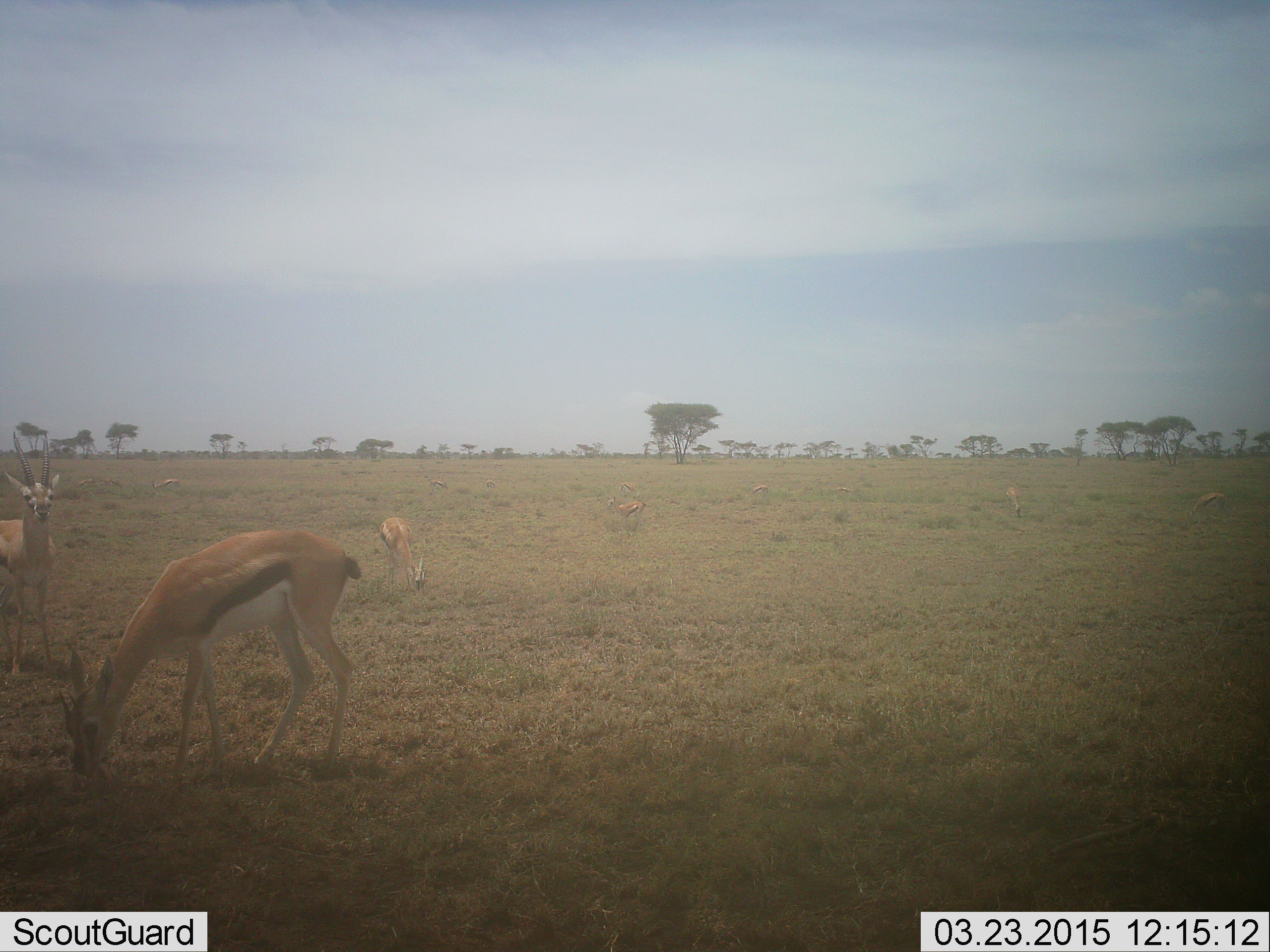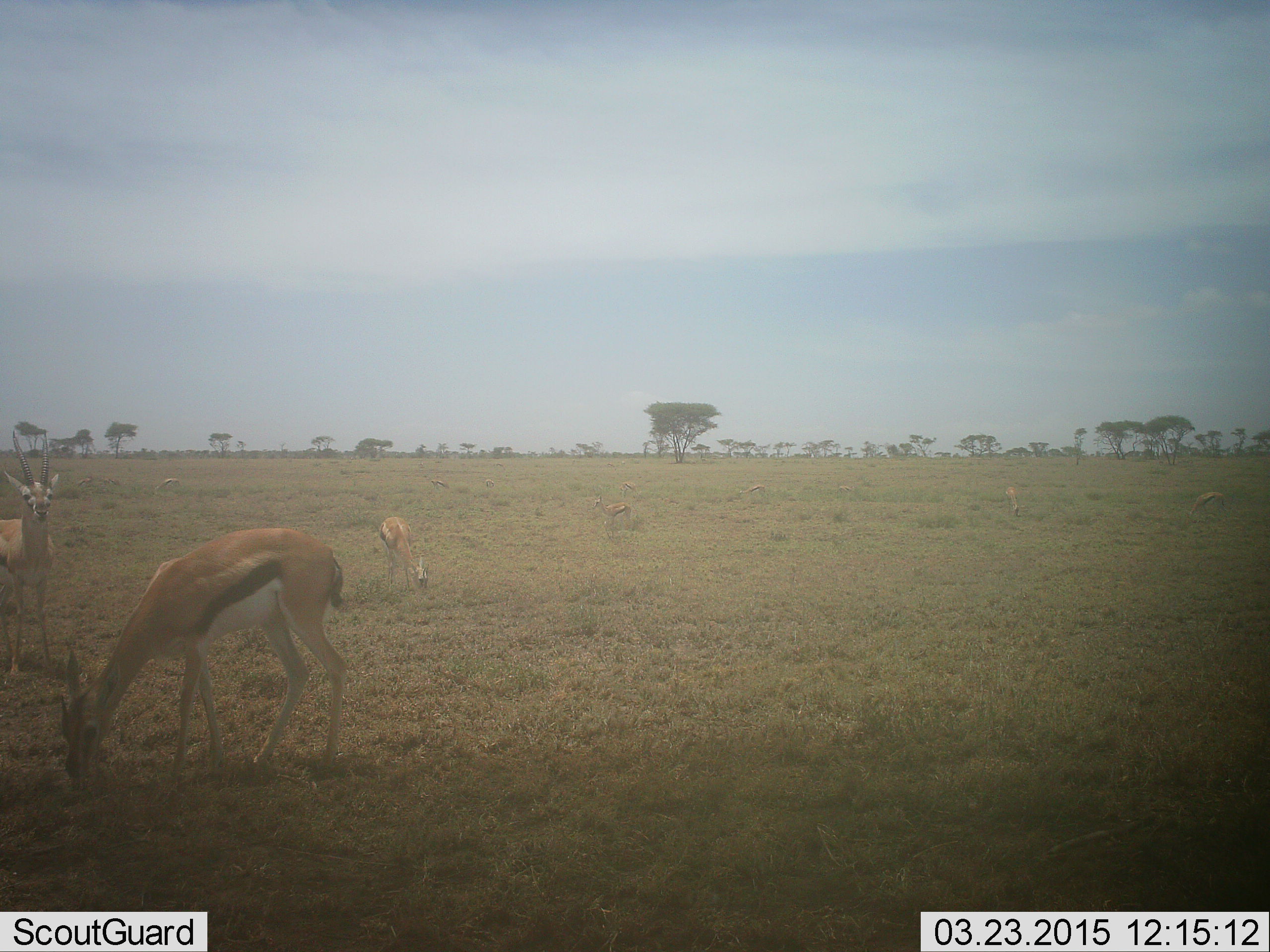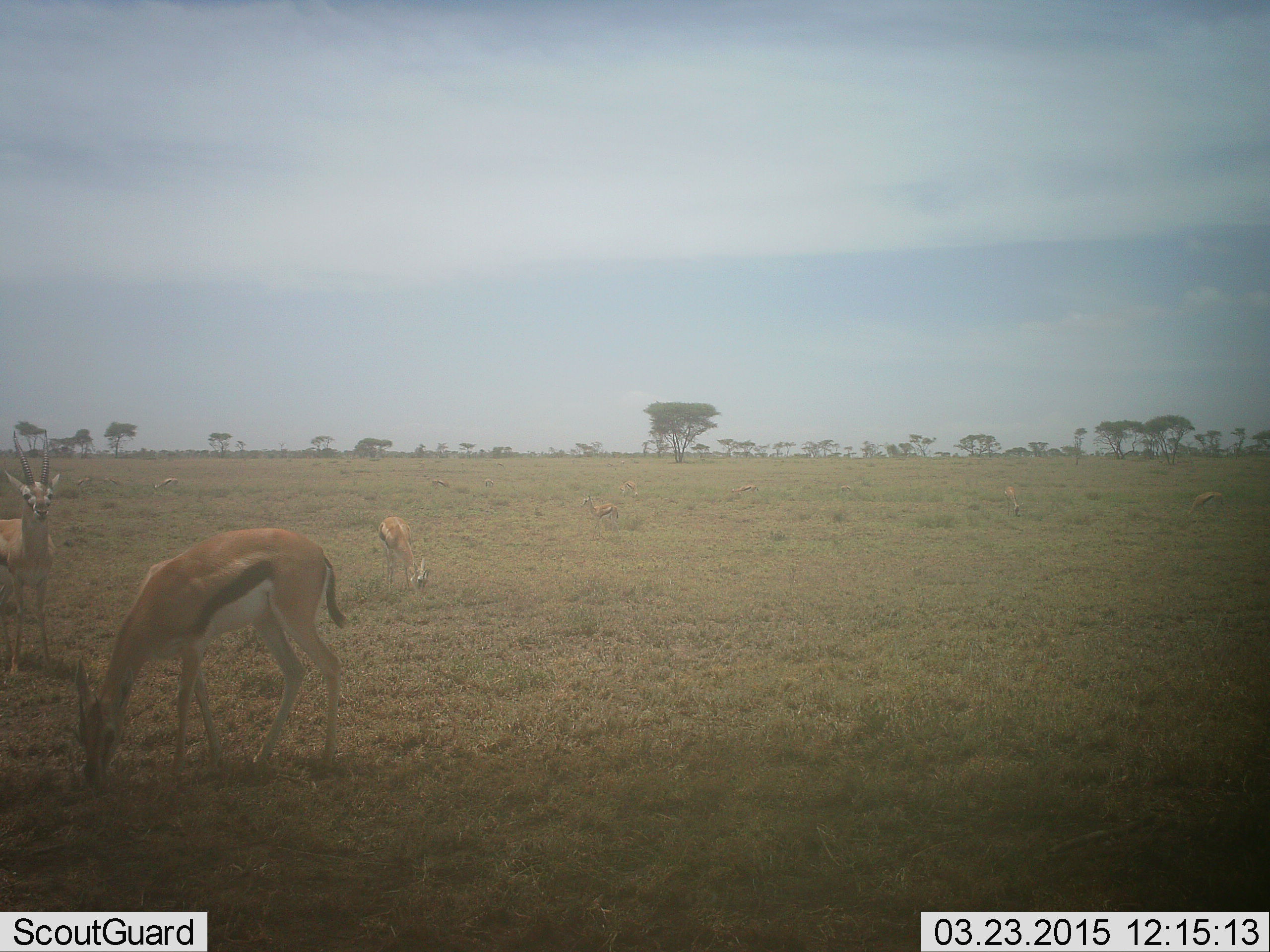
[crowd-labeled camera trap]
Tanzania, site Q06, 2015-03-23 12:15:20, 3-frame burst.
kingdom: Animalia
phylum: Chordata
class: Mammalia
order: Artiodactyla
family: Bovidae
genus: Eudorcas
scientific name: Eudorcas thomsonii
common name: thomson's gazelle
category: gazellethomsons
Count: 7.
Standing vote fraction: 80%.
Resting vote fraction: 0%.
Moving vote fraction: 30%.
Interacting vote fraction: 0%.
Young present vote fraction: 30%.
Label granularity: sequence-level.